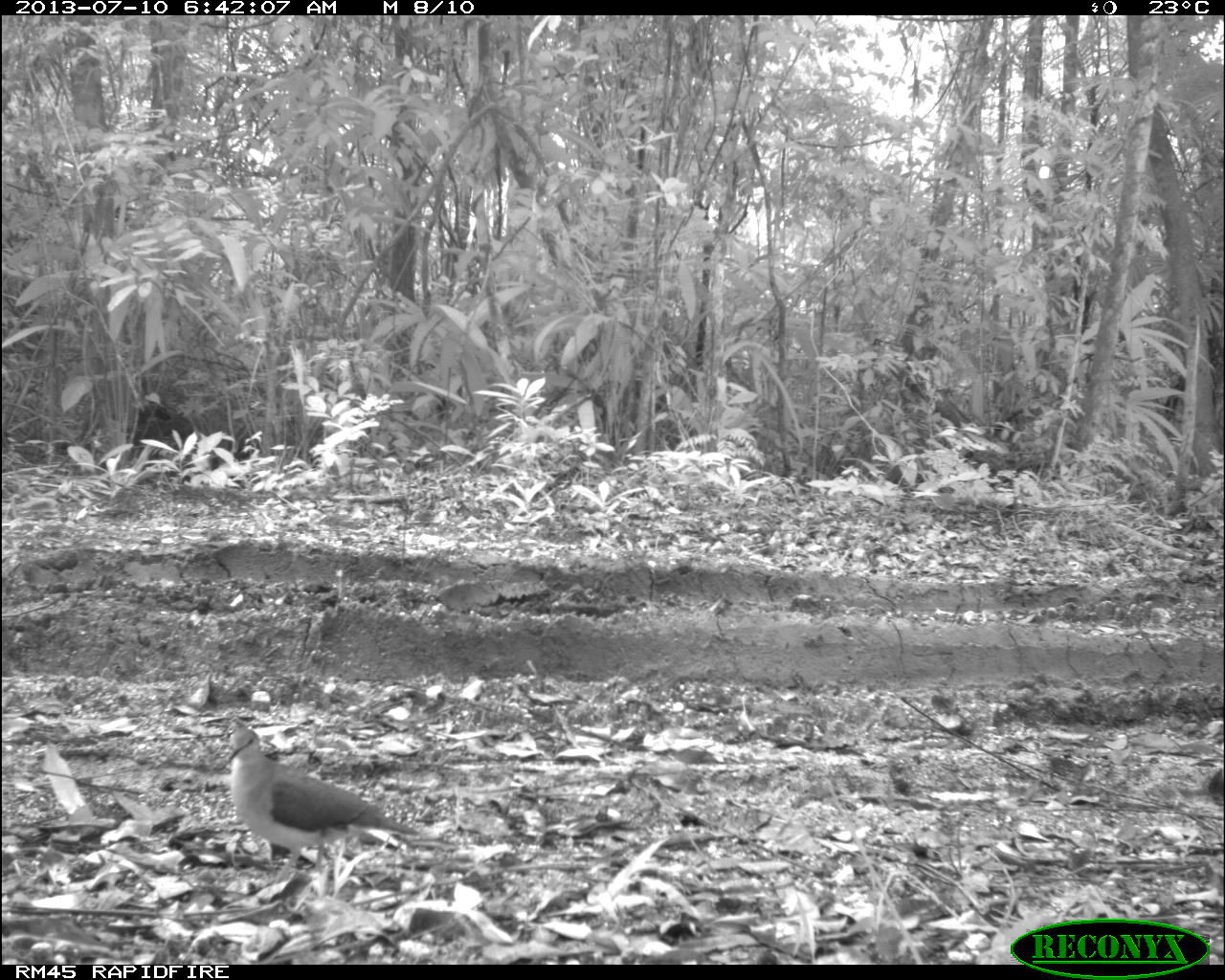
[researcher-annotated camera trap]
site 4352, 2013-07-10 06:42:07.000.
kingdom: Animalia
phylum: Chordata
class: Aves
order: Columbiformes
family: Columbidae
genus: Leptotila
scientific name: Leptotila plumbeiceps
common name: gray-headed dove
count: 2